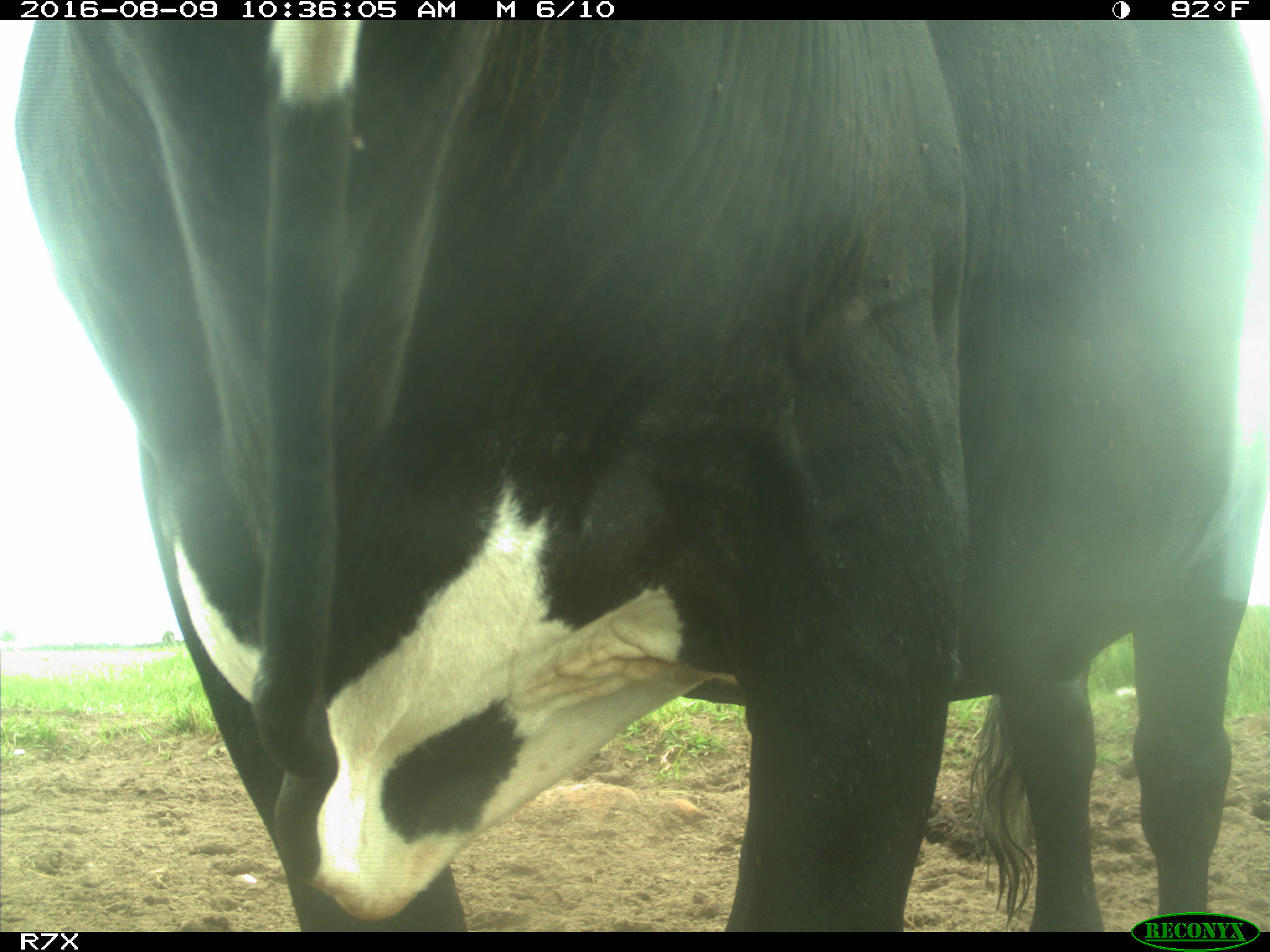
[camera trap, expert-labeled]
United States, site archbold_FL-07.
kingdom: Animalia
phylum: Chordata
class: Mammalia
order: Artiodactyla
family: Bovidae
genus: Bos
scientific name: Bos taurus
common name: domestic cow